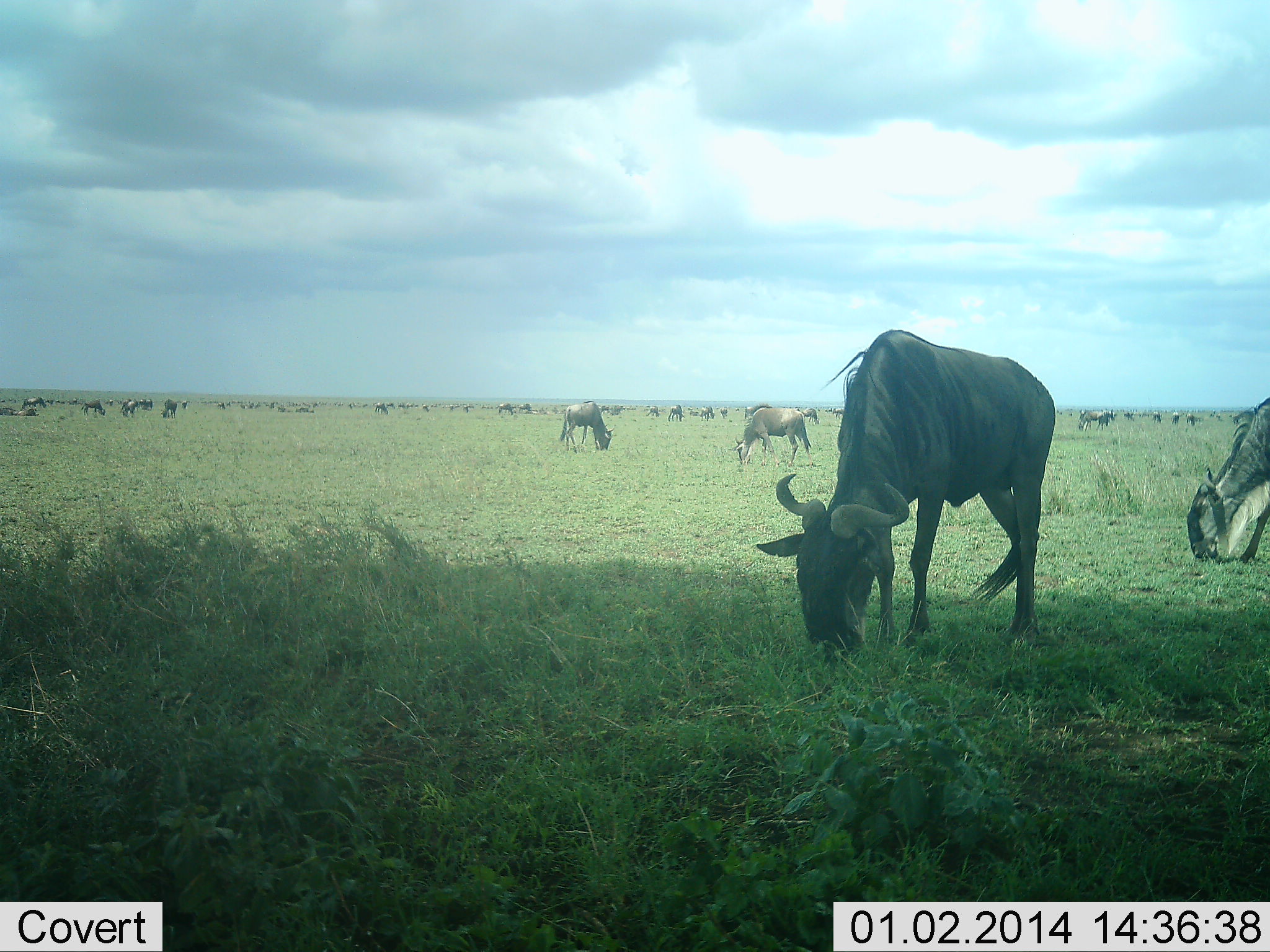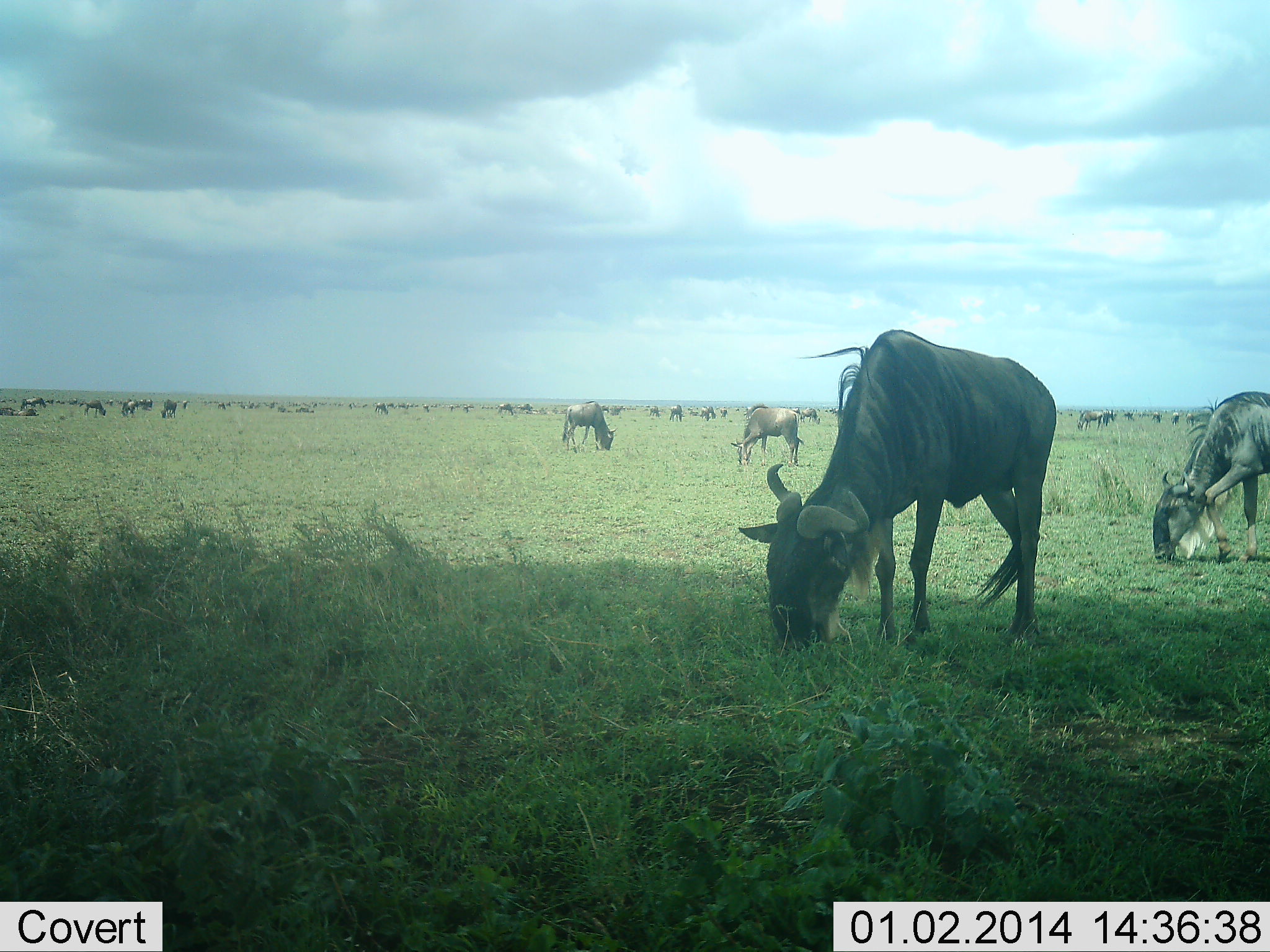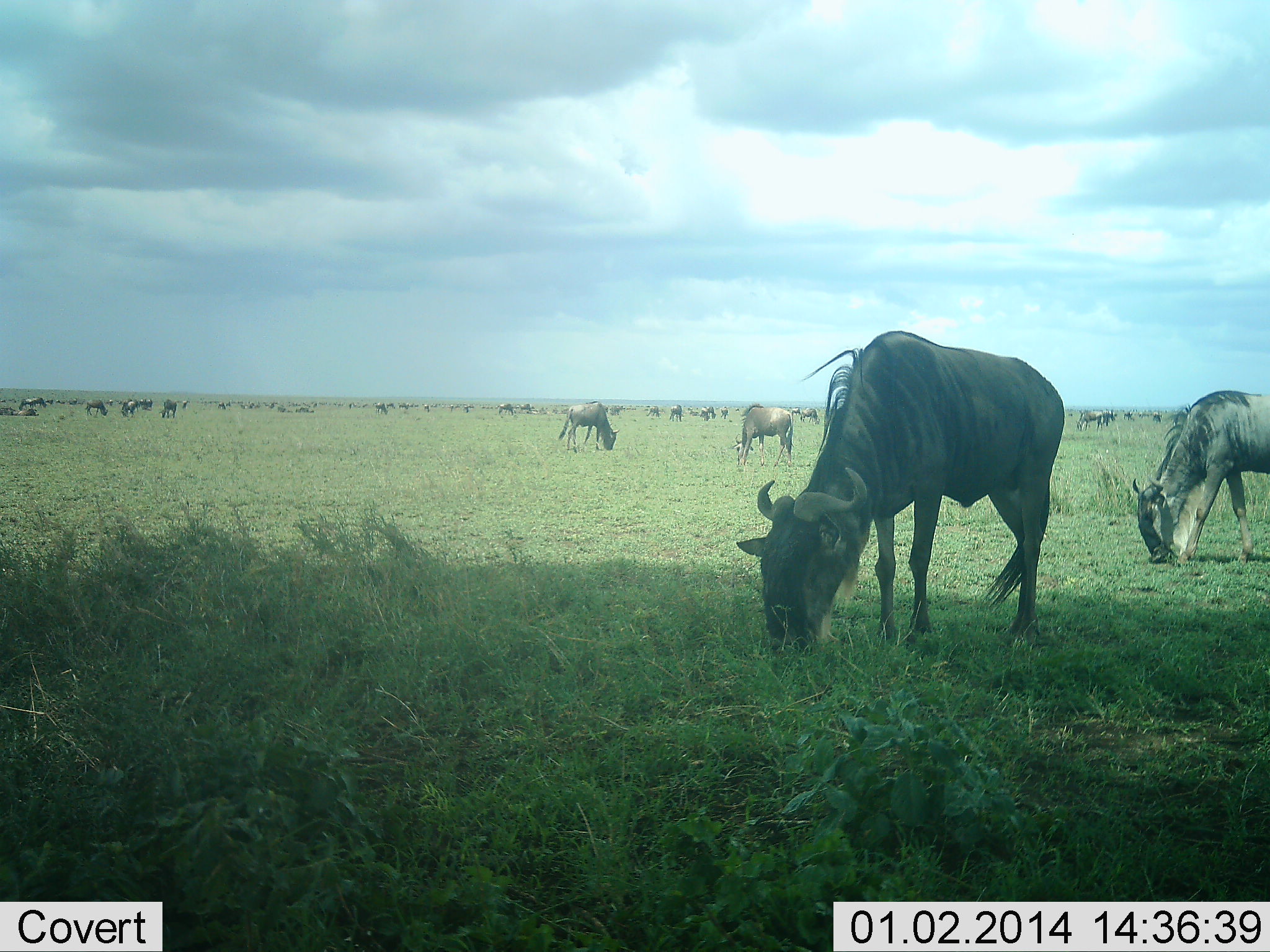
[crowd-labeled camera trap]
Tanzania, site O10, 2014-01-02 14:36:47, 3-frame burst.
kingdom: Animalia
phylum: Chordata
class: Mammalia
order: Artiodactyla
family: Bovidae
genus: Connochaetes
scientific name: Connochaetes taurinus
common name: blue wildebeest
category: wildebeest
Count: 11-50.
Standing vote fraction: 10%.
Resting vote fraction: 20%.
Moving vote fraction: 30%.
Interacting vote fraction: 0%.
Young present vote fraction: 0%.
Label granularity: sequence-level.